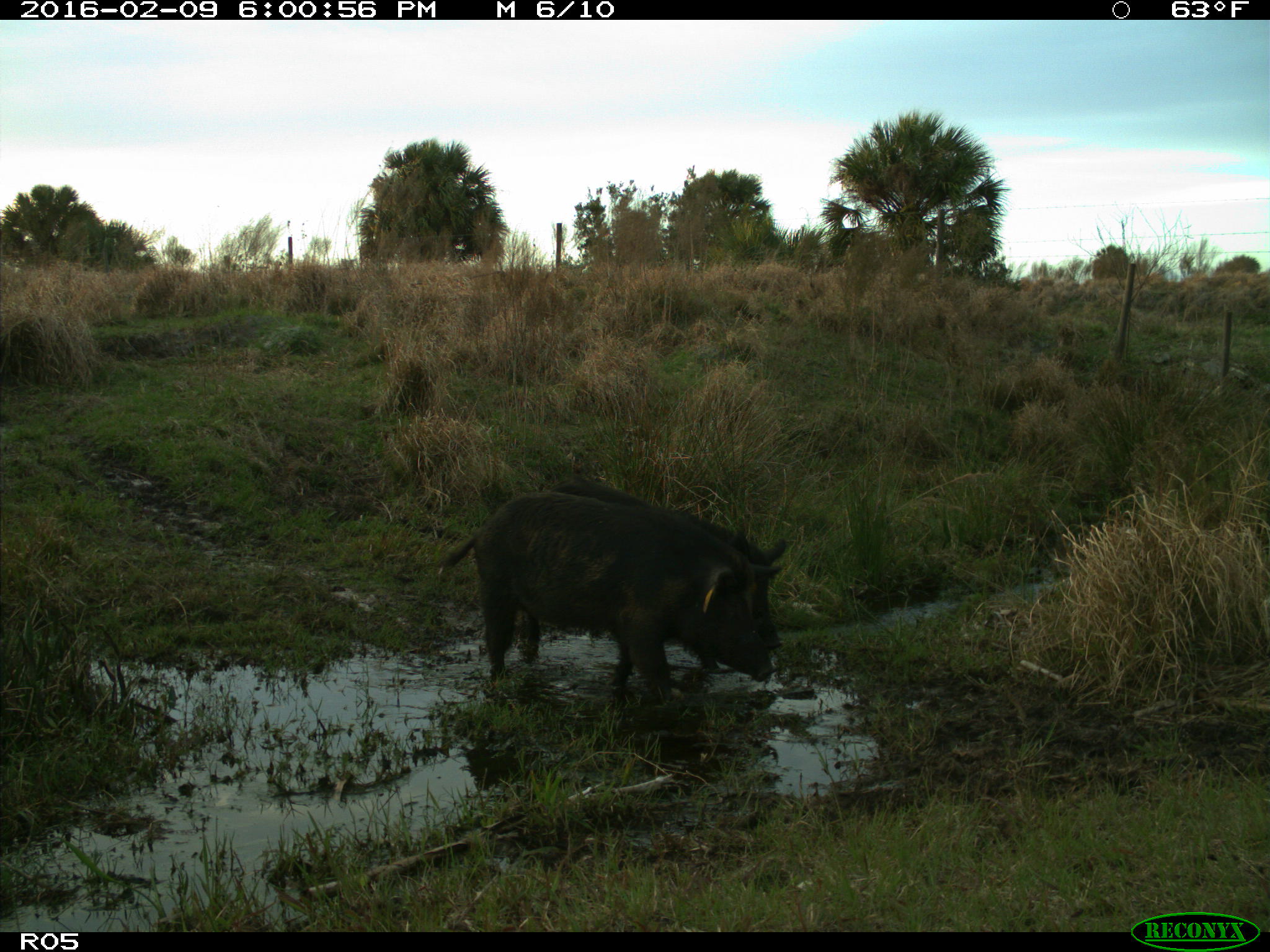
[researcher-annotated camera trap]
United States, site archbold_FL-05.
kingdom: Animalia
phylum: Chordata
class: Mammalia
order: Artiodactyla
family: Suidae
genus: Sus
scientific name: Sus scrofa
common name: wild boar